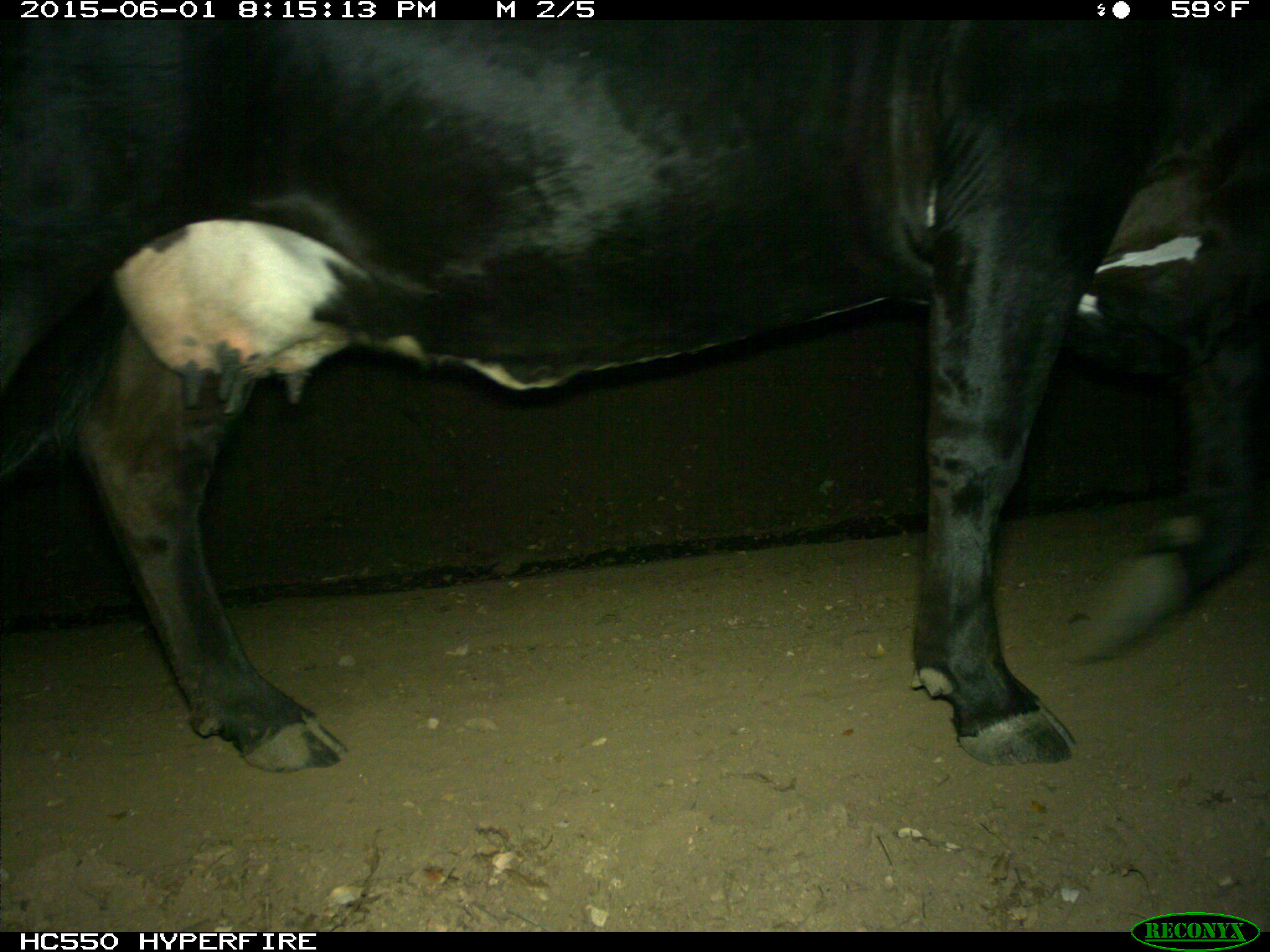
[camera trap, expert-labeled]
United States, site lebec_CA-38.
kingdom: Animalia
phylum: Chordata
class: Mammalia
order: Artiodactyla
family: Bovidae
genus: Bos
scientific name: Bos taurus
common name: domestic cow